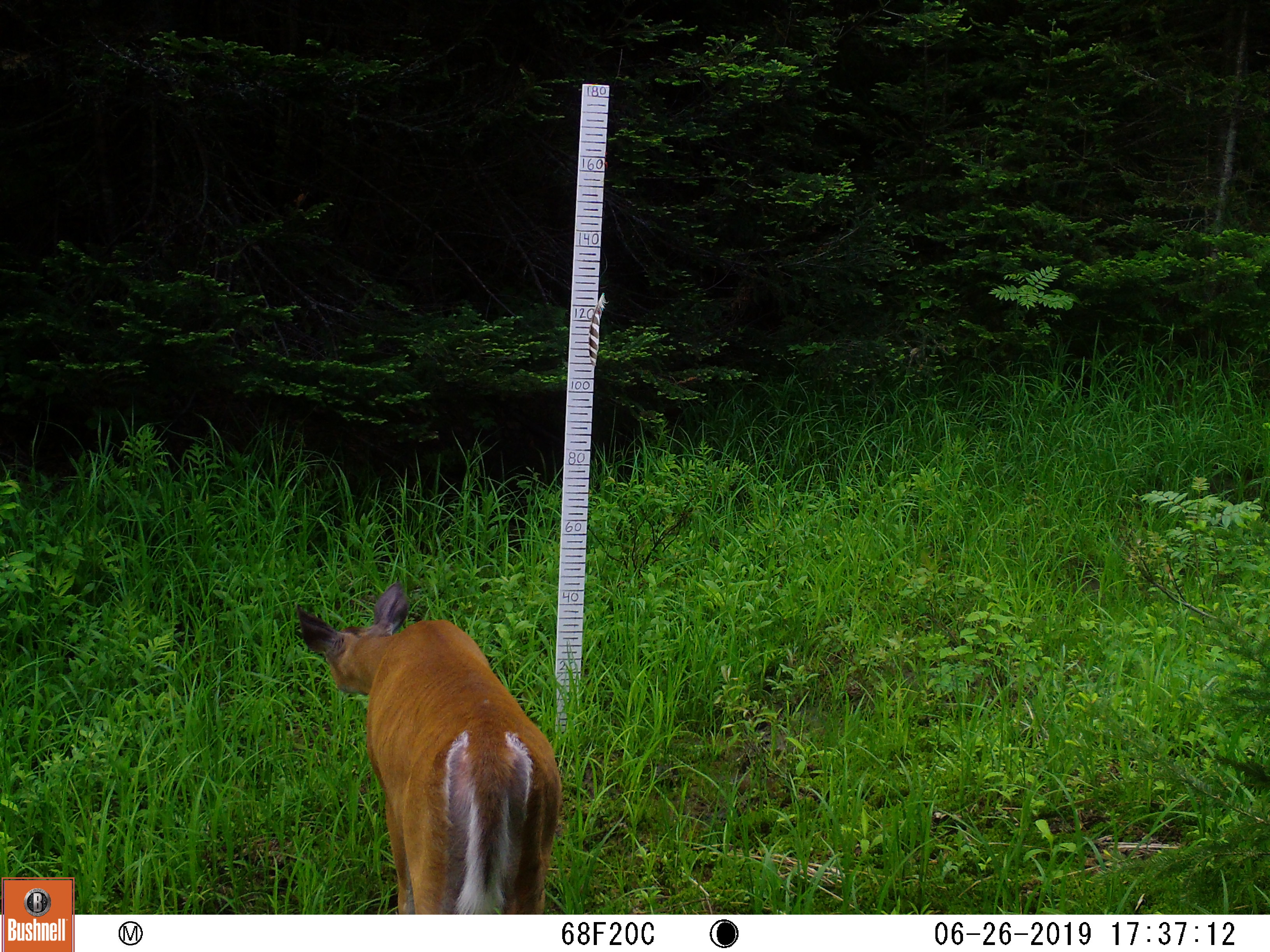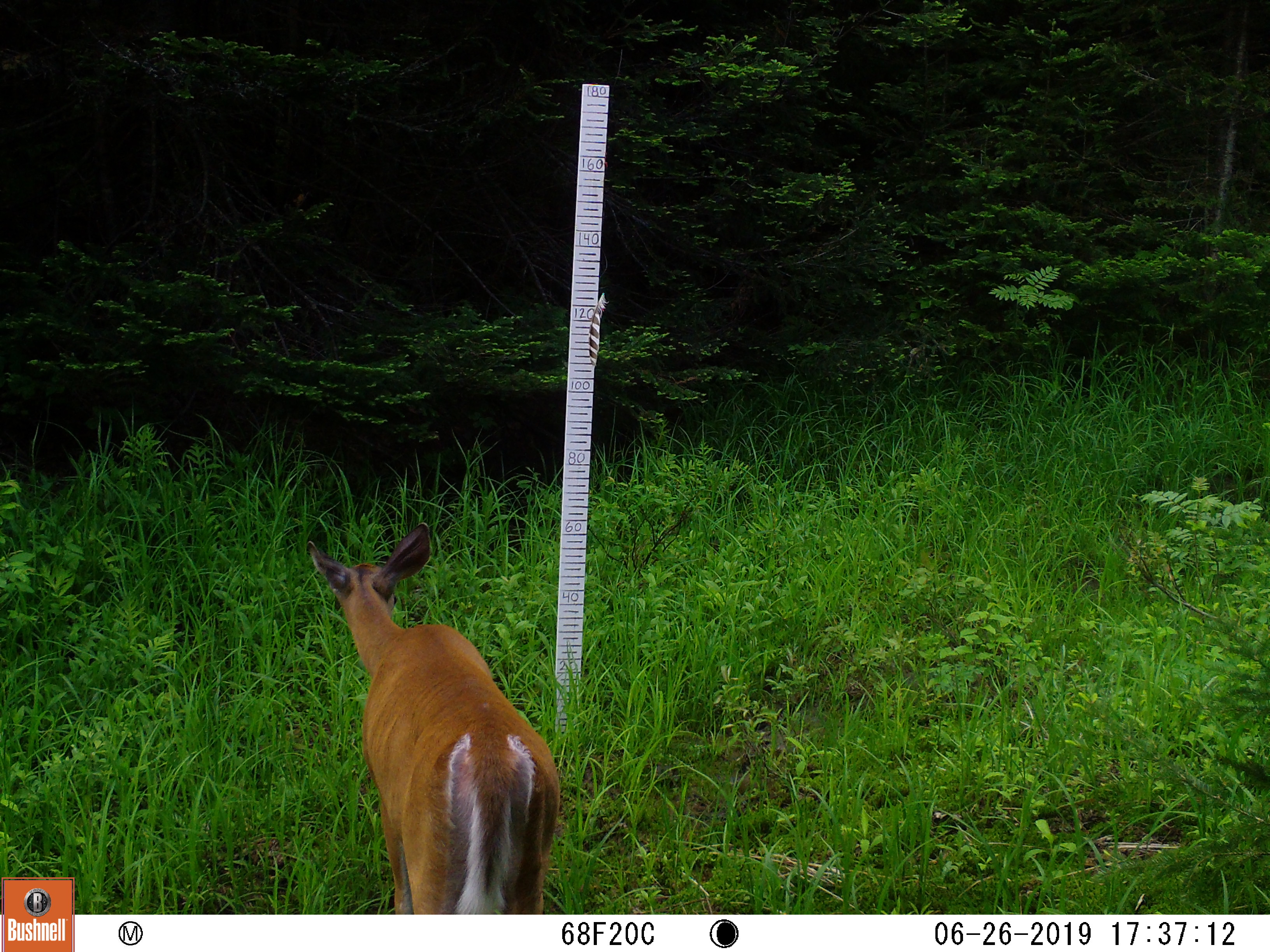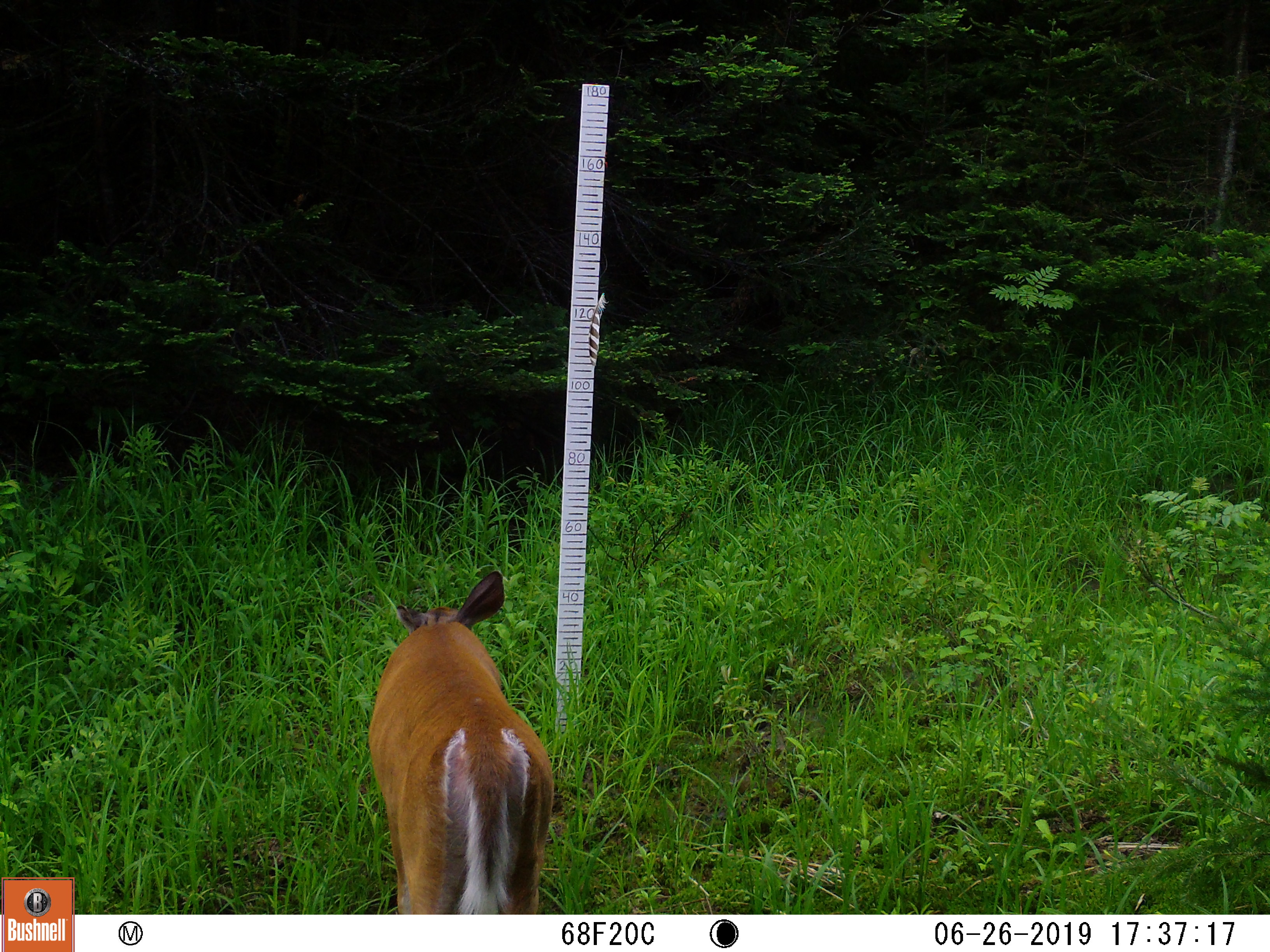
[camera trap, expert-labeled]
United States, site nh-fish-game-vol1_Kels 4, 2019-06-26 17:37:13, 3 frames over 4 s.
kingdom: Animalia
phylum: Chordata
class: Mammalia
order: Artiodactyla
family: Cervidae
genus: Odocoileus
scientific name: Odocoileus virginianus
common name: white-tailed deer